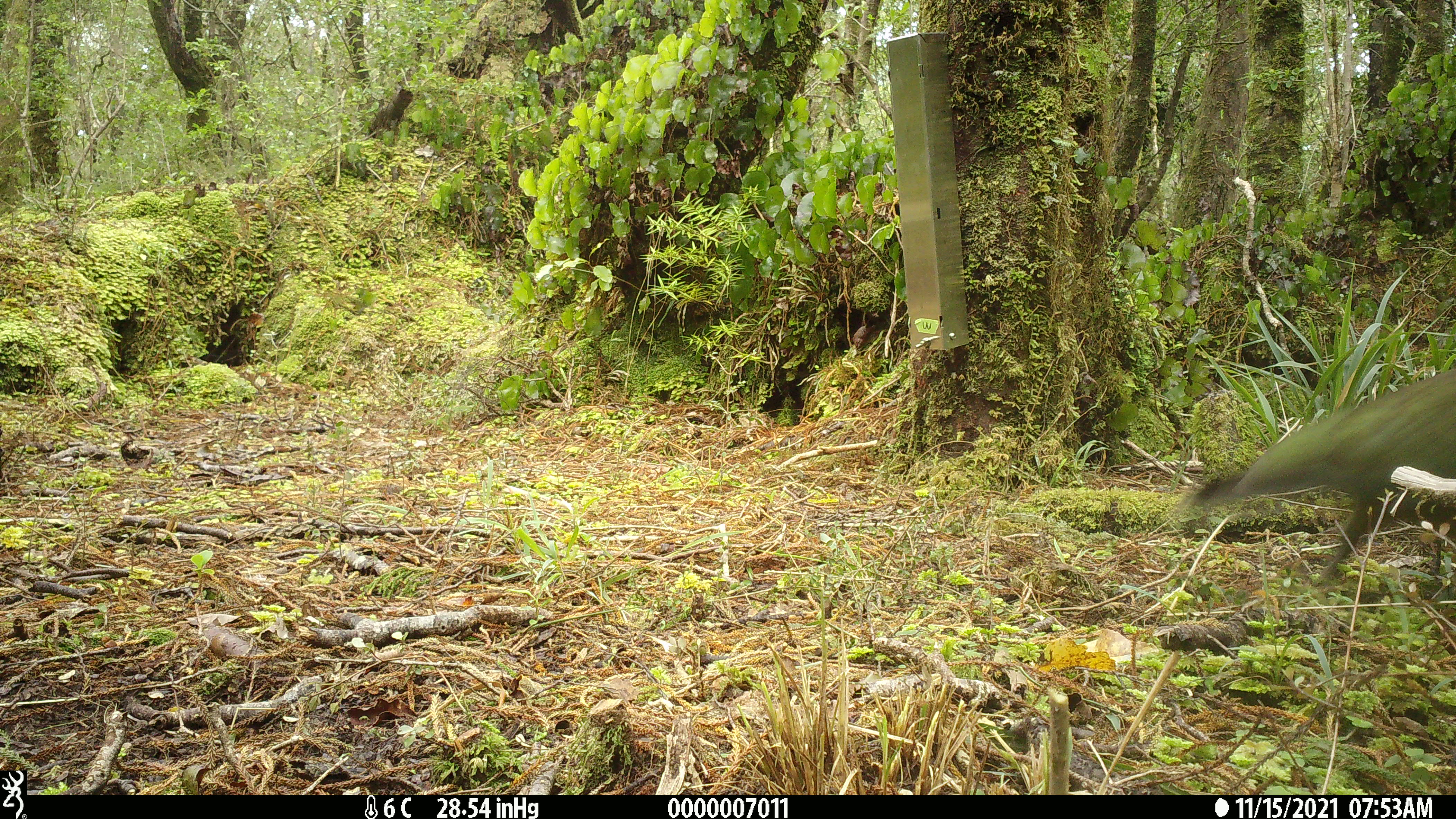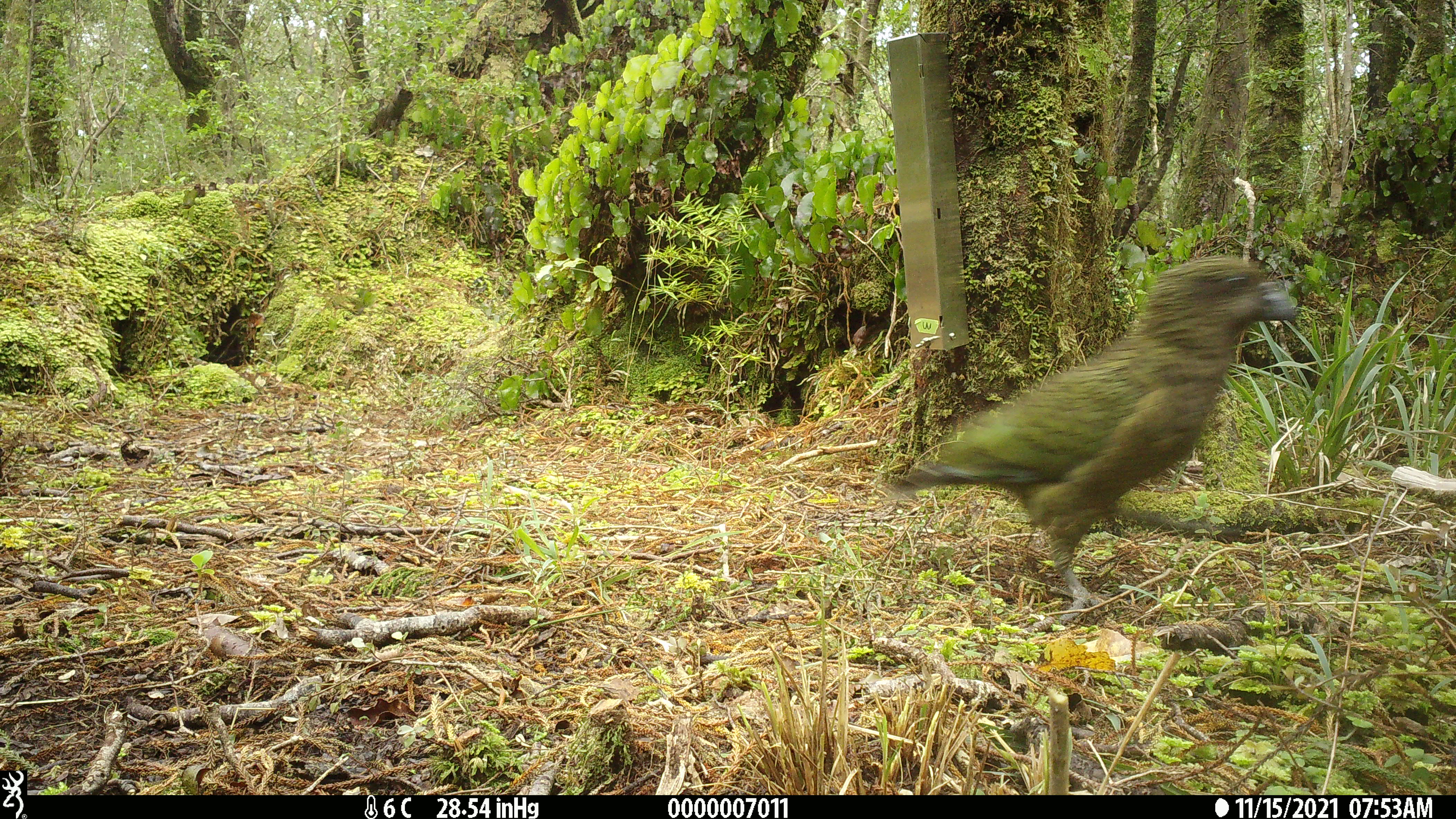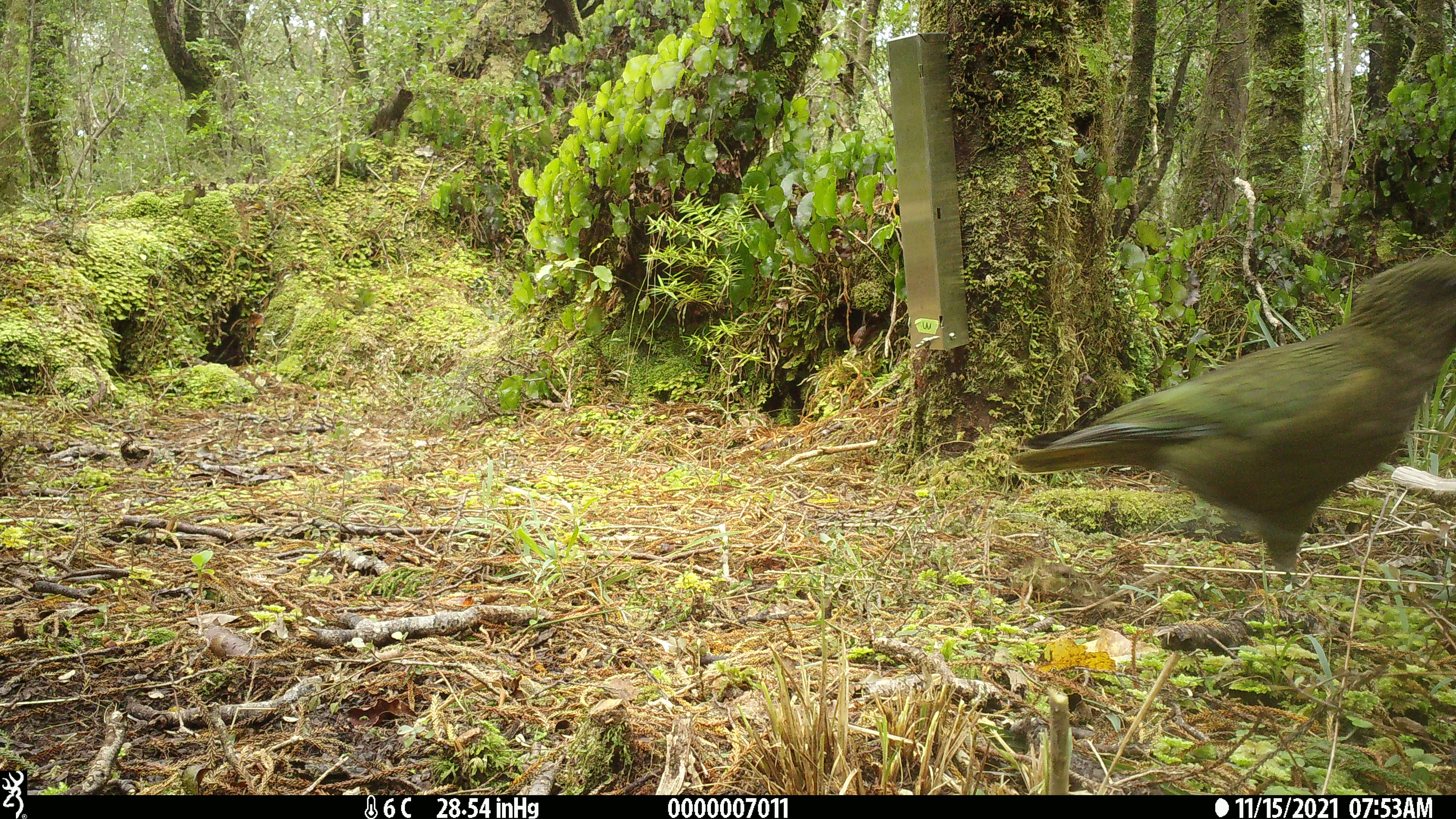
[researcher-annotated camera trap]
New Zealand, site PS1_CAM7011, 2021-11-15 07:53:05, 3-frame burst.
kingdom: Animalia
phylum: Chordata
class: Aves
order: Psittaciformes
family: Strigopidae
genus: Nestor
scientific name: Nestor notabilis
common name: kea